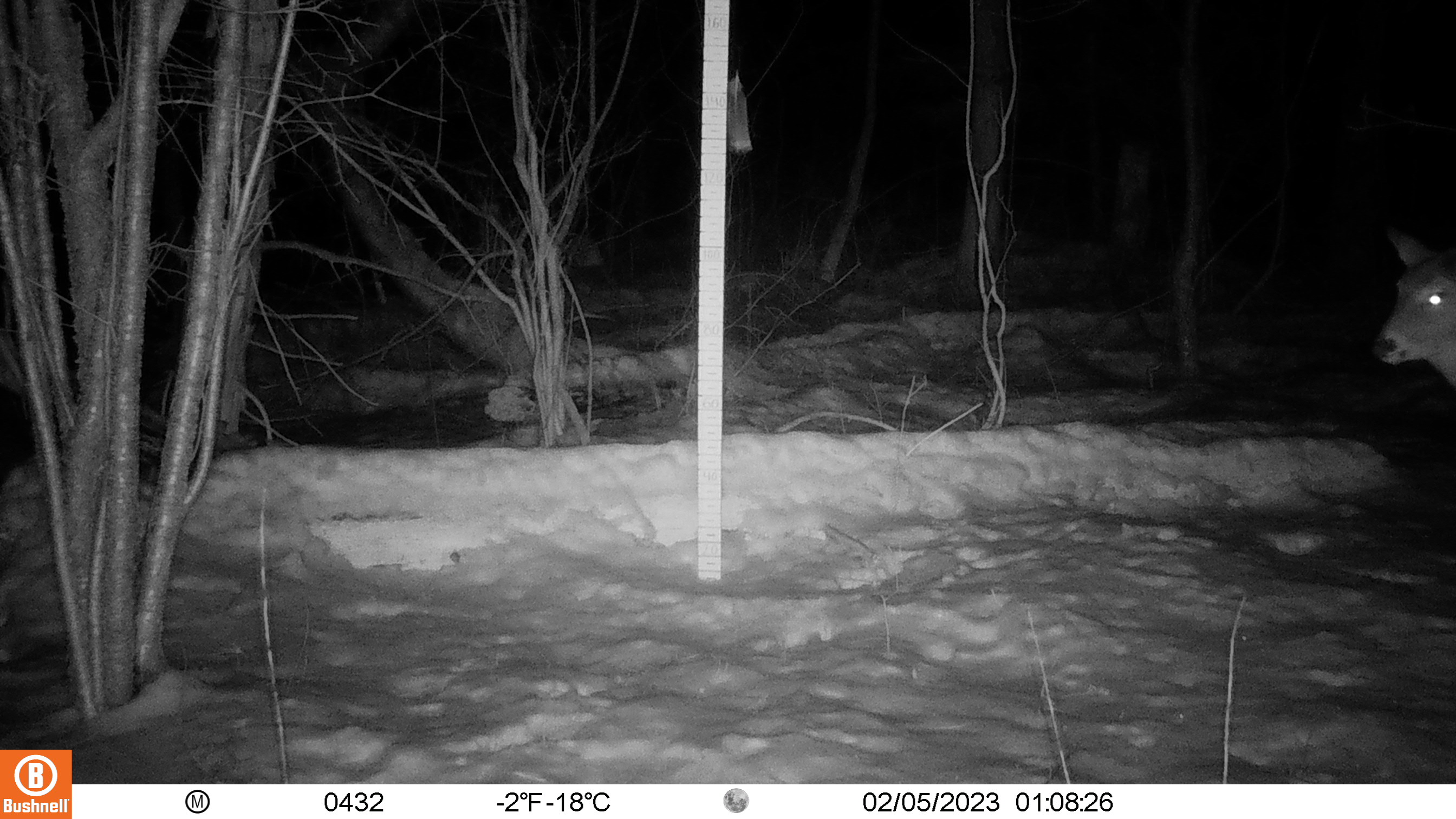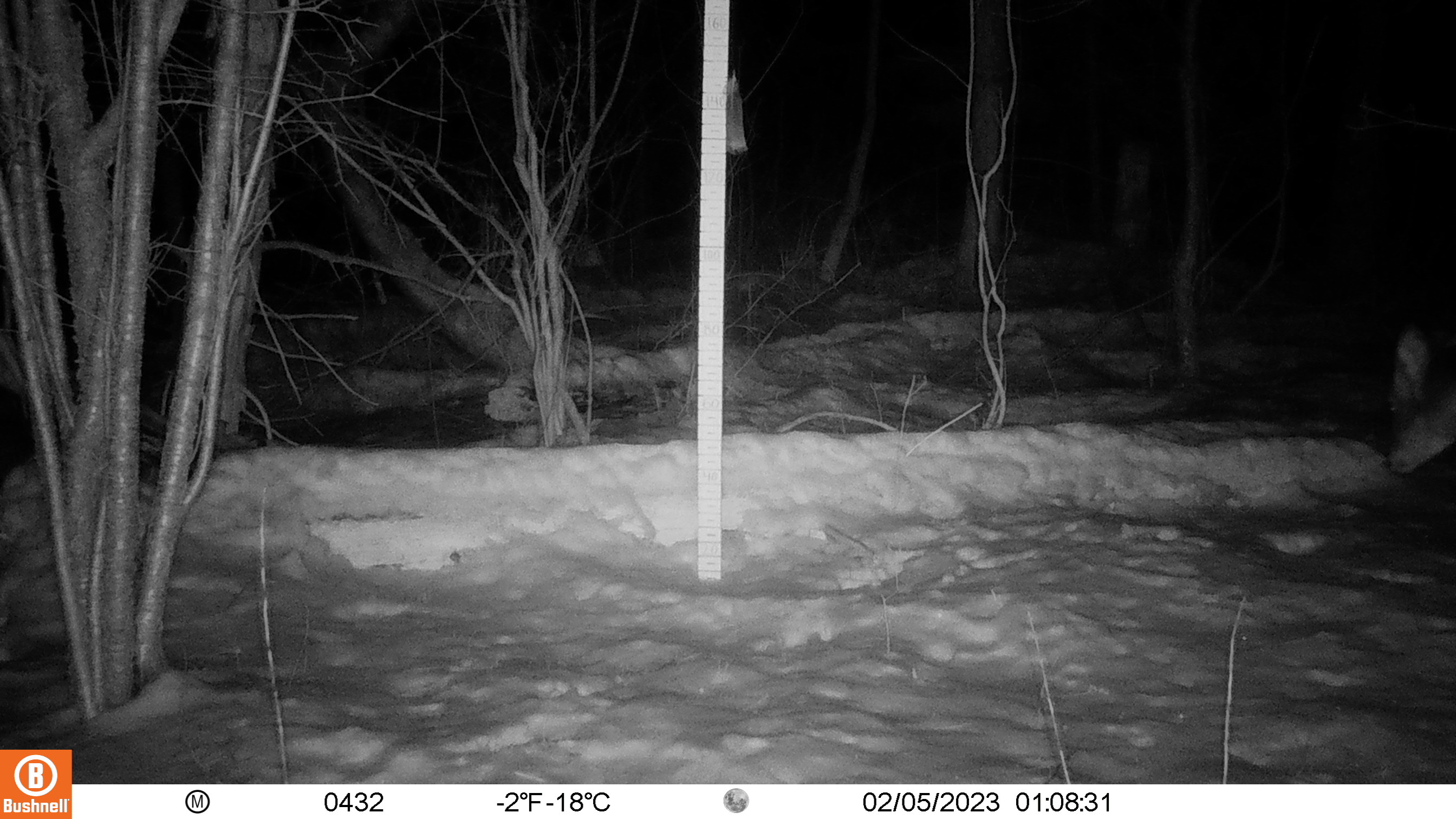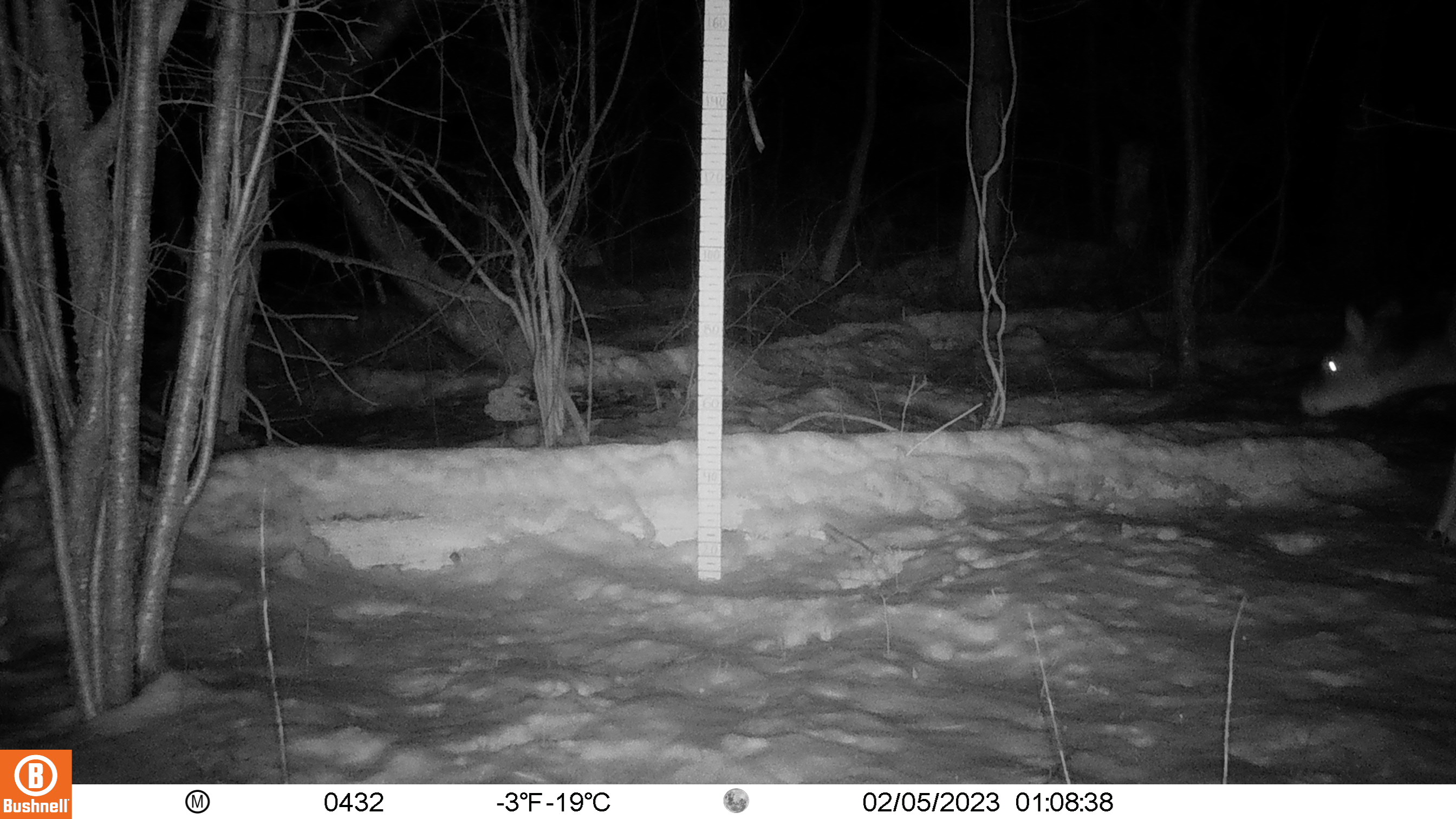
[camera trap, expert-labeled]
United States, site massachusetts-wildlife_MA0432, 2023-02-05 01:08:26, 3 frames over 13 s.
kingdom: Animalia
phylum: Chordata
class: Mammalia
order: Artiodactyla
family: Cervidae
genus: Odocoileus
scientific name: Odocoileus virginianus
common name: white-tailed deer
White-tailed deer (Odocoileus virginianus).